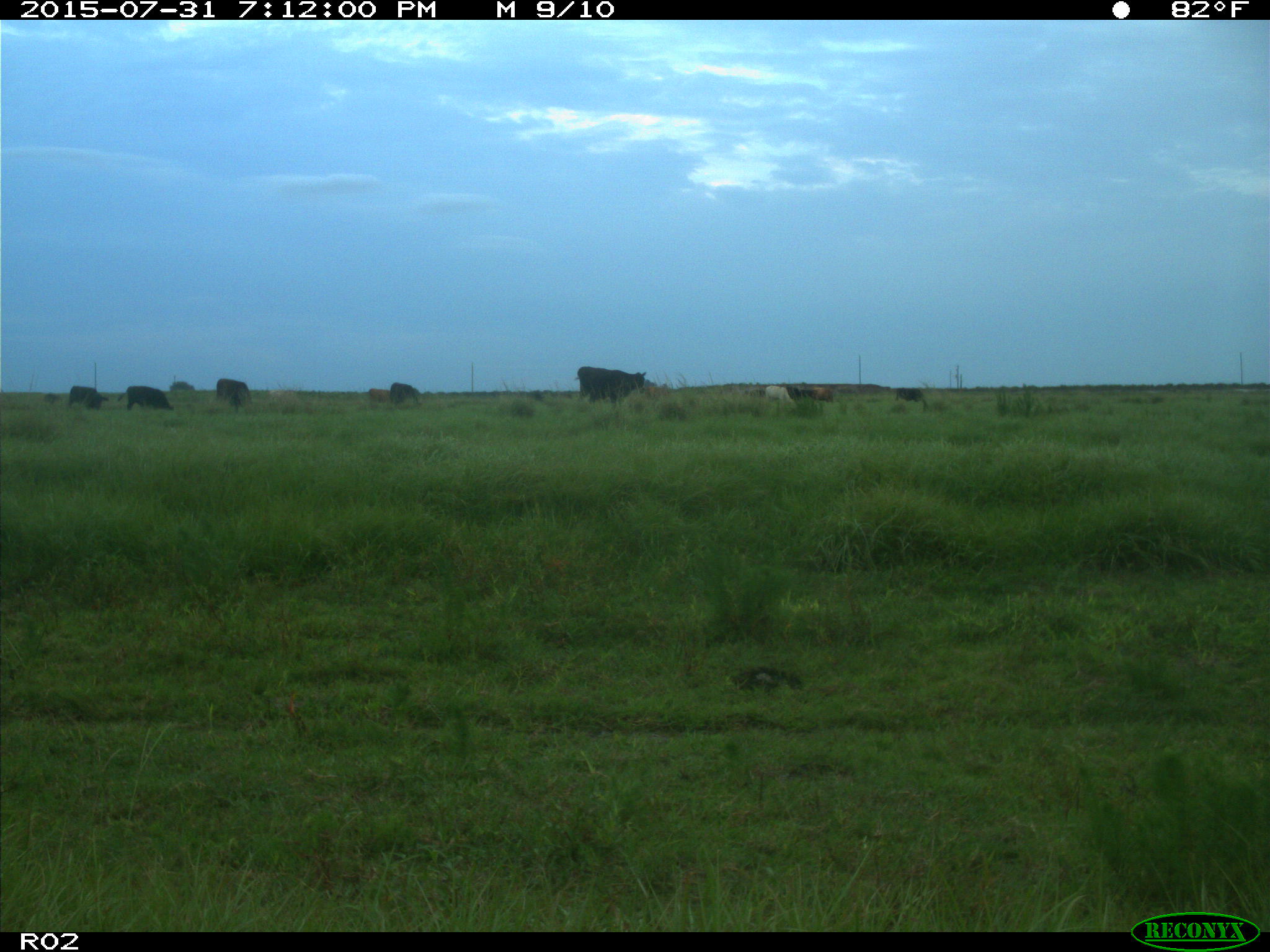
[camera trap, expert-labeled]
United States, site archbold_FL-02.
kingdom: Animalia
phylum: Chordata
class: Mammalia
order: Artiodactyla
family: Bovidae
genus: Bos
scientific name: Bos taurus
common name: domestic cow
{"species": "Bos taurus (domestic cow)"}